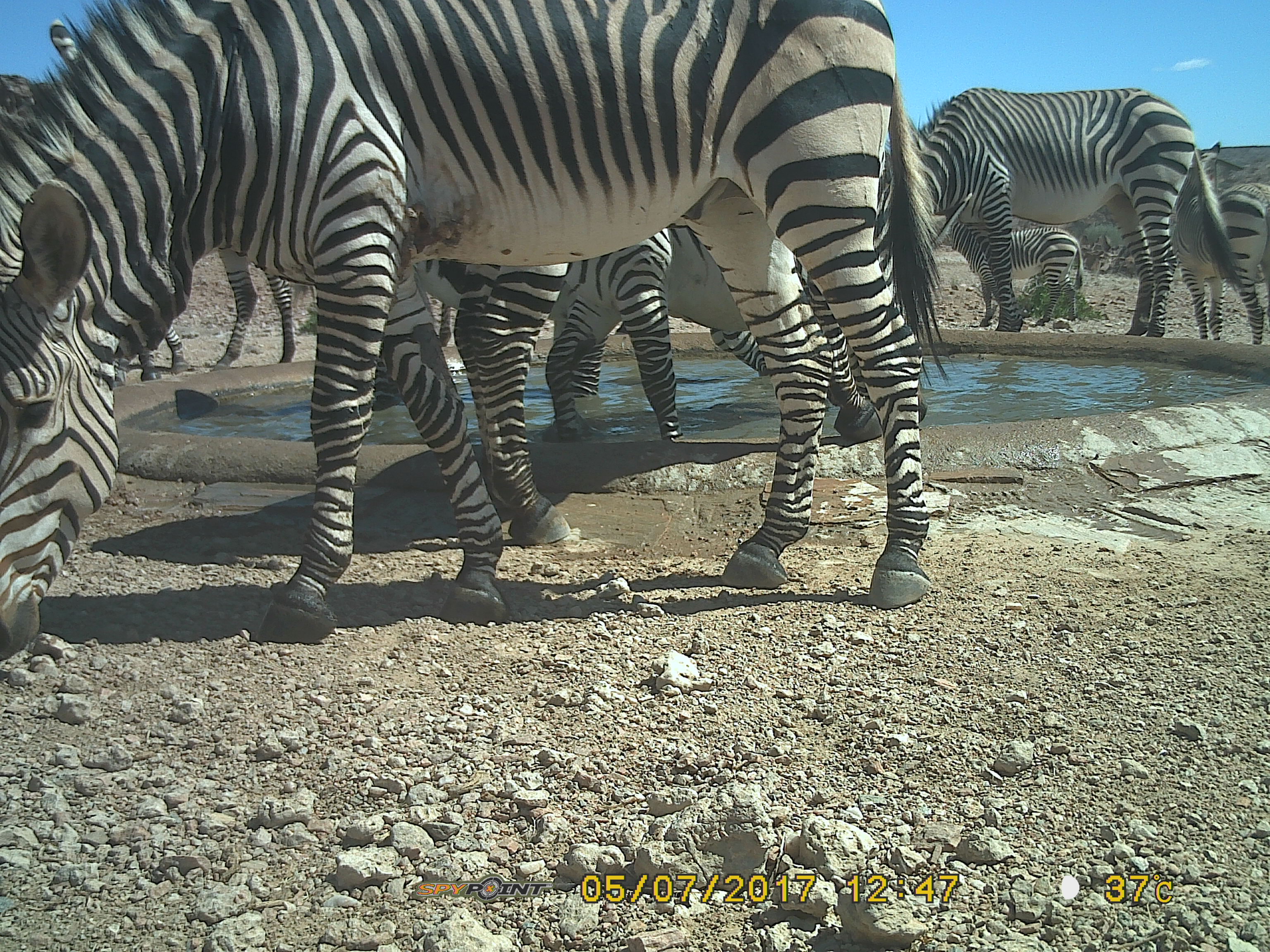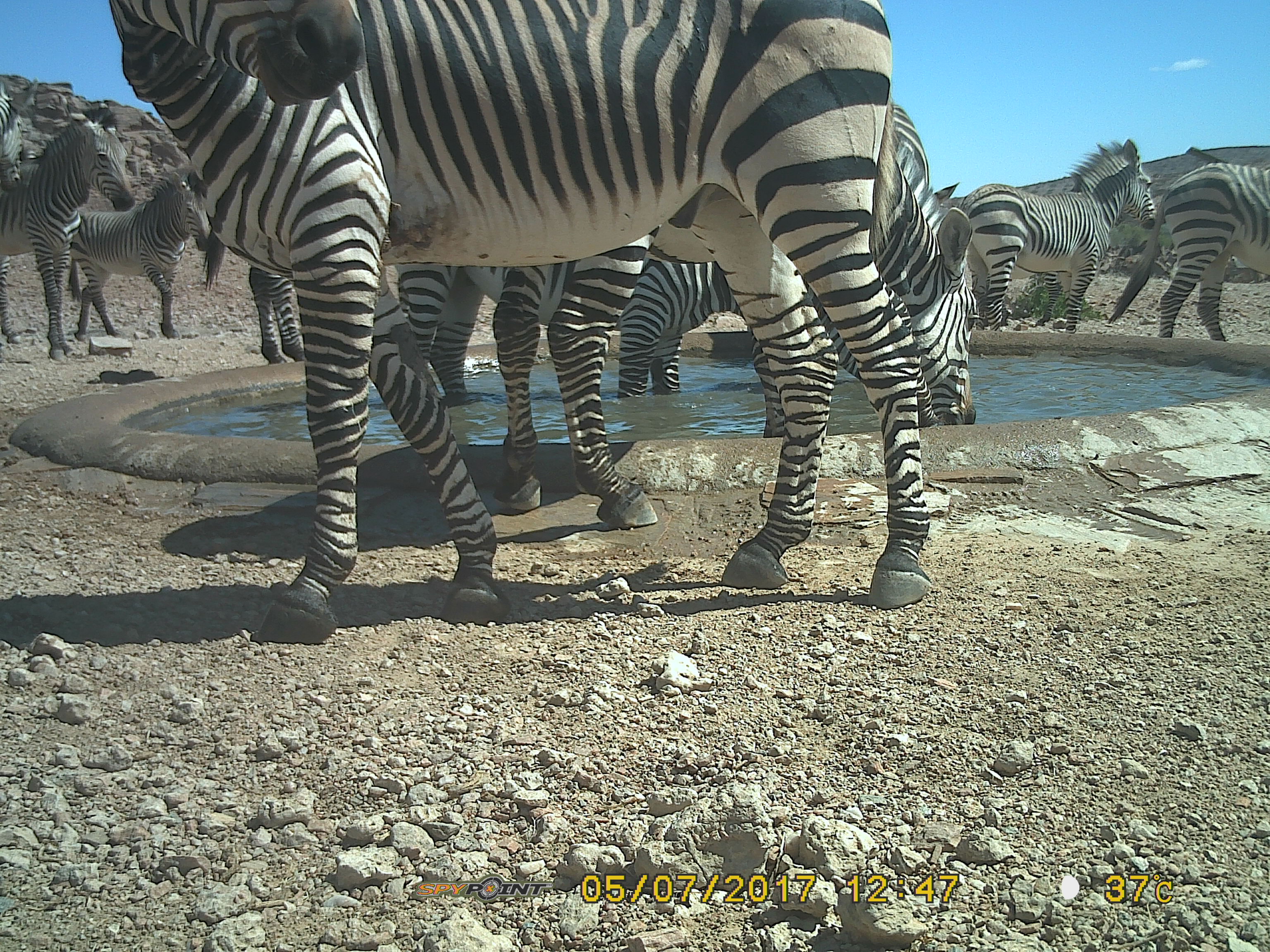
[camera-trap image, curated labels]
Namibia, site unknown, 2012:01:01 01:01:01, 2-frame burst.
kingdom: Animalia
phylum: Chordata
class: Mammalia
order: Perissodactyla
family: Equidae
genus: Equus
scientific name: Equus zebra hartmannae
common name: hartmann's mountain zebra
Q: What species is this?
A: Equus zebra hartmannae (hartmann's mountain zebra).